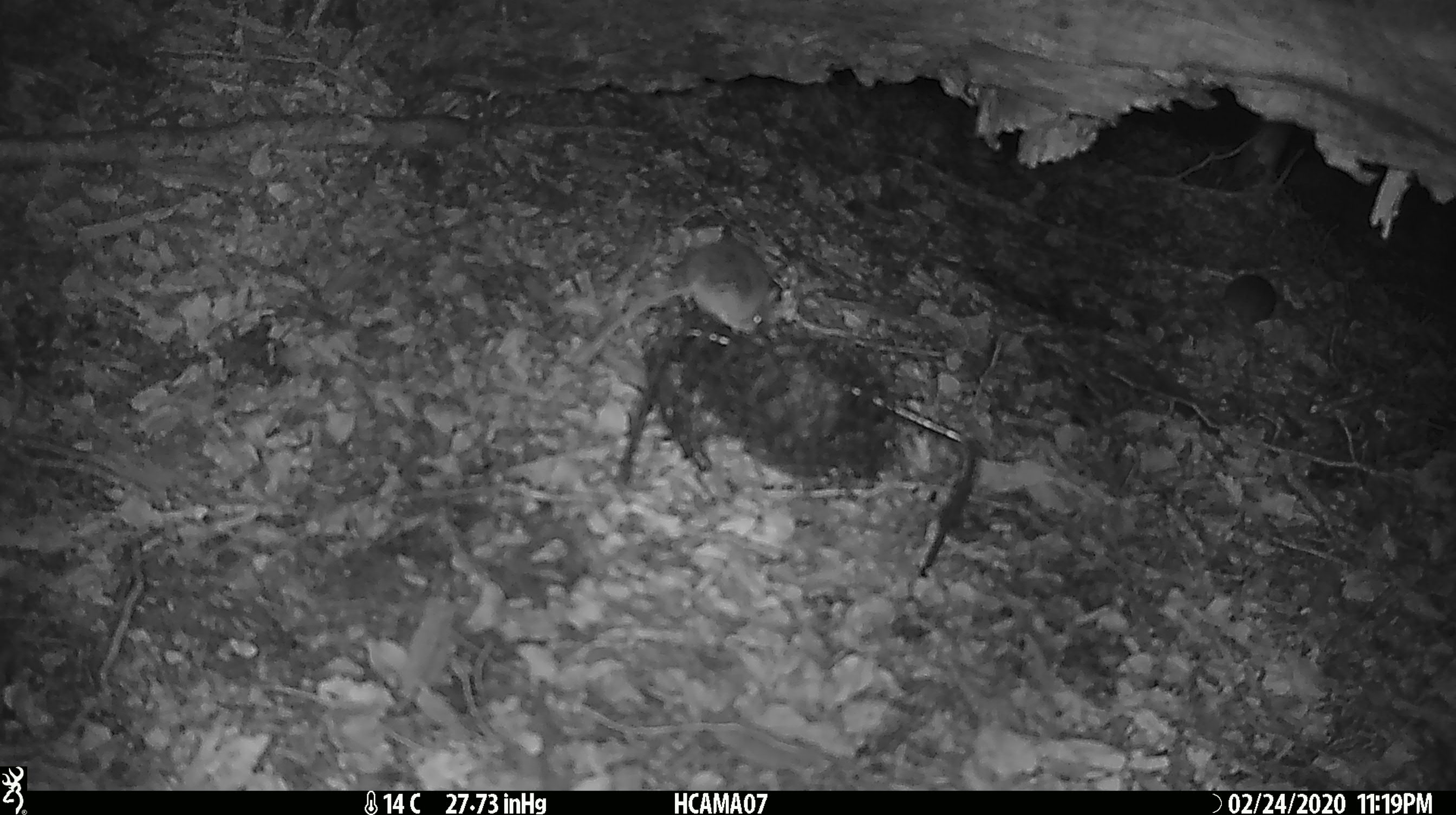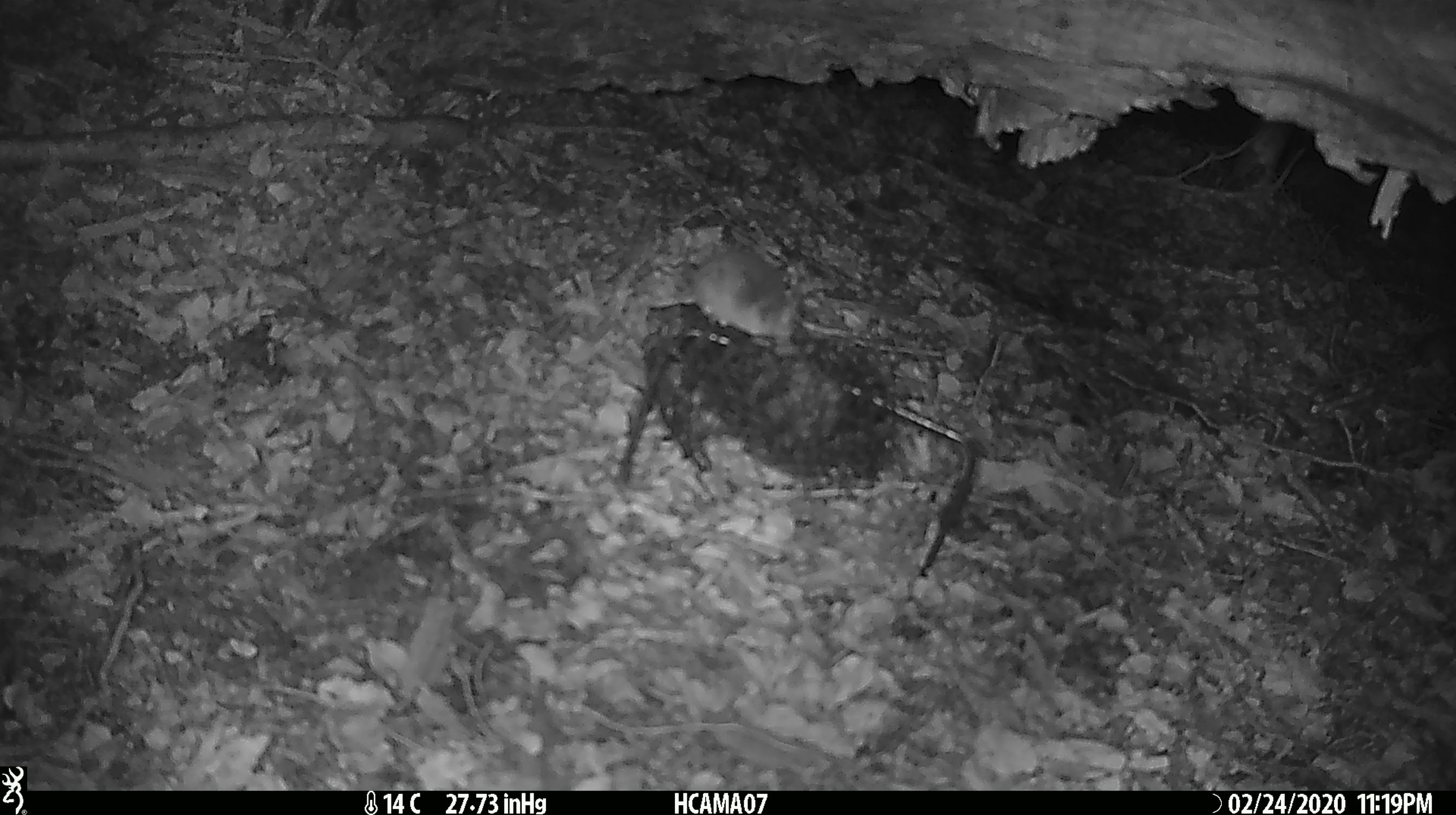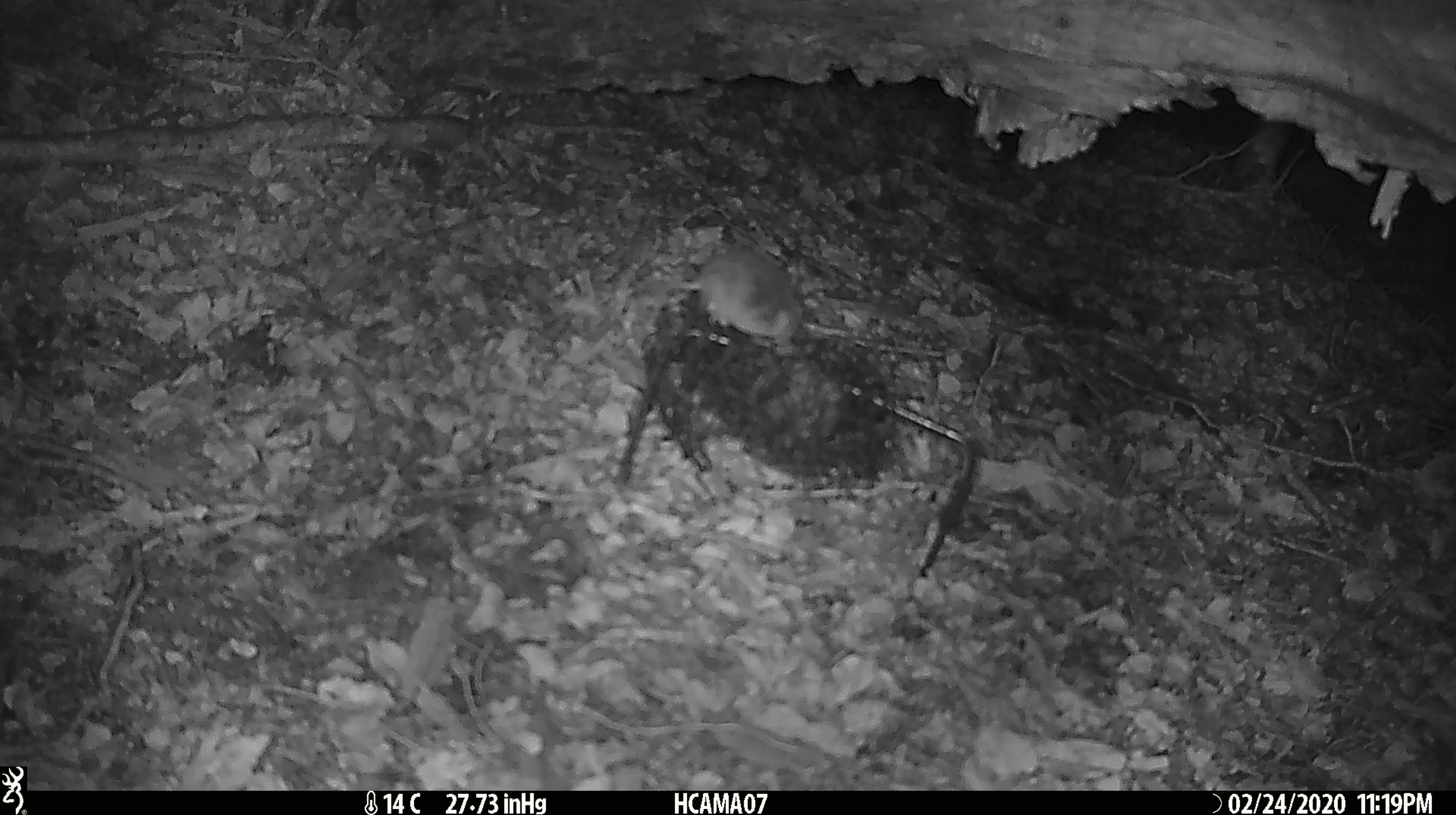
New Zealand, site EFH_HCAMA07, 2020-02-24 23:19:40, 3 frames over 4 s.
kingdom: Animalia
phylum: Chordata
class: Mammalia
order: Rodentia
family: Muridae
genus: Mus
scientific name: Mus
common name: mouse